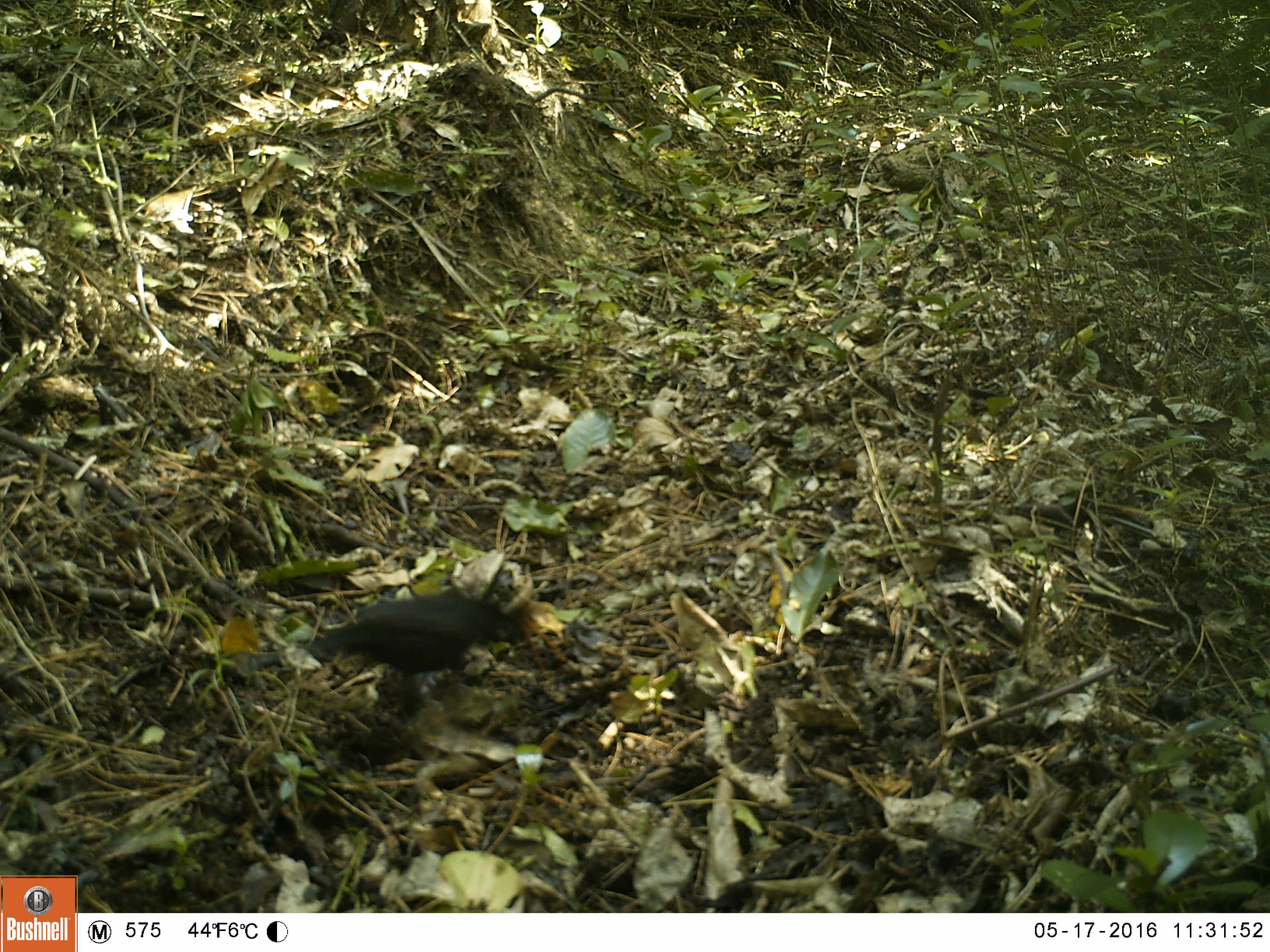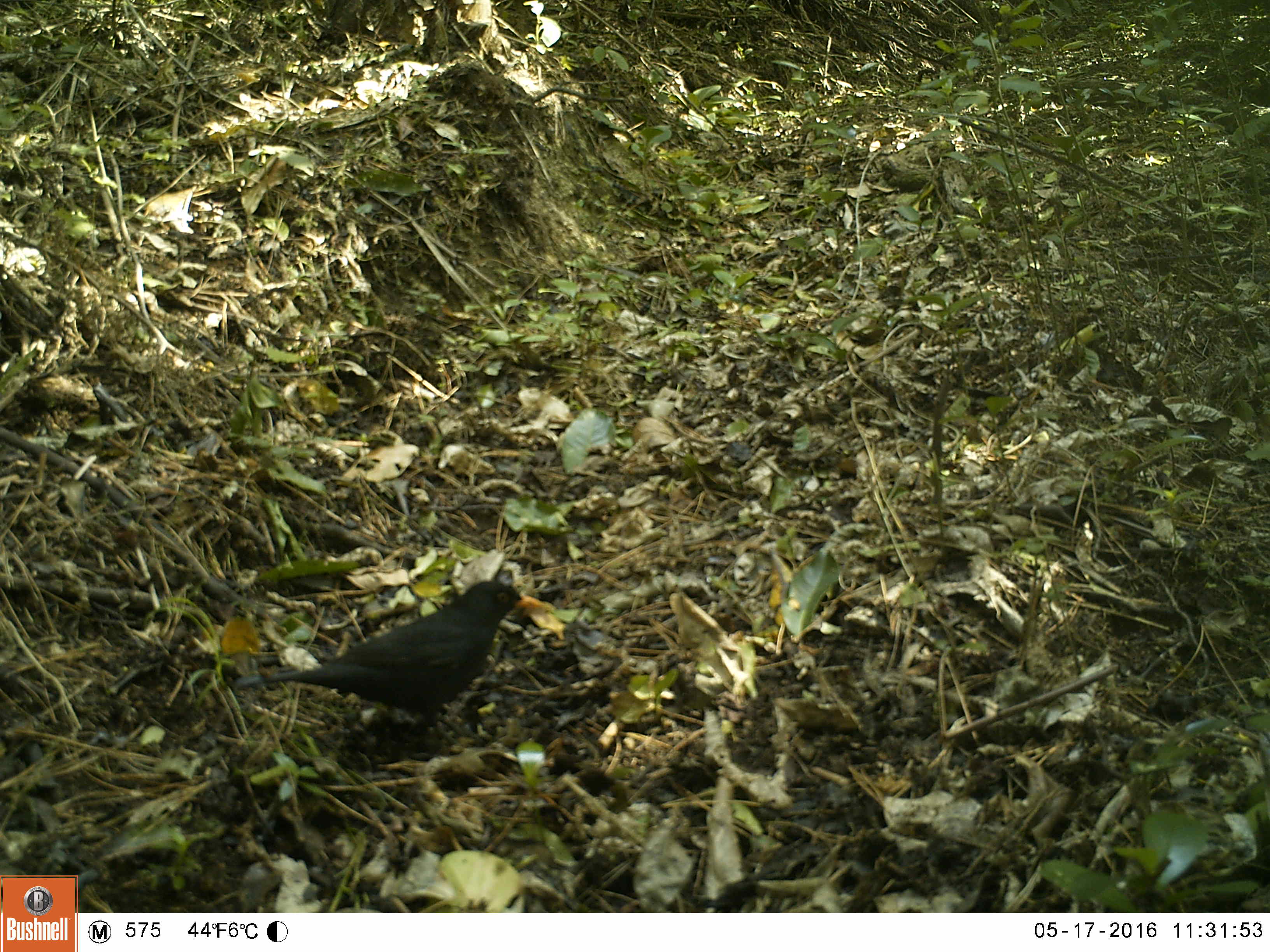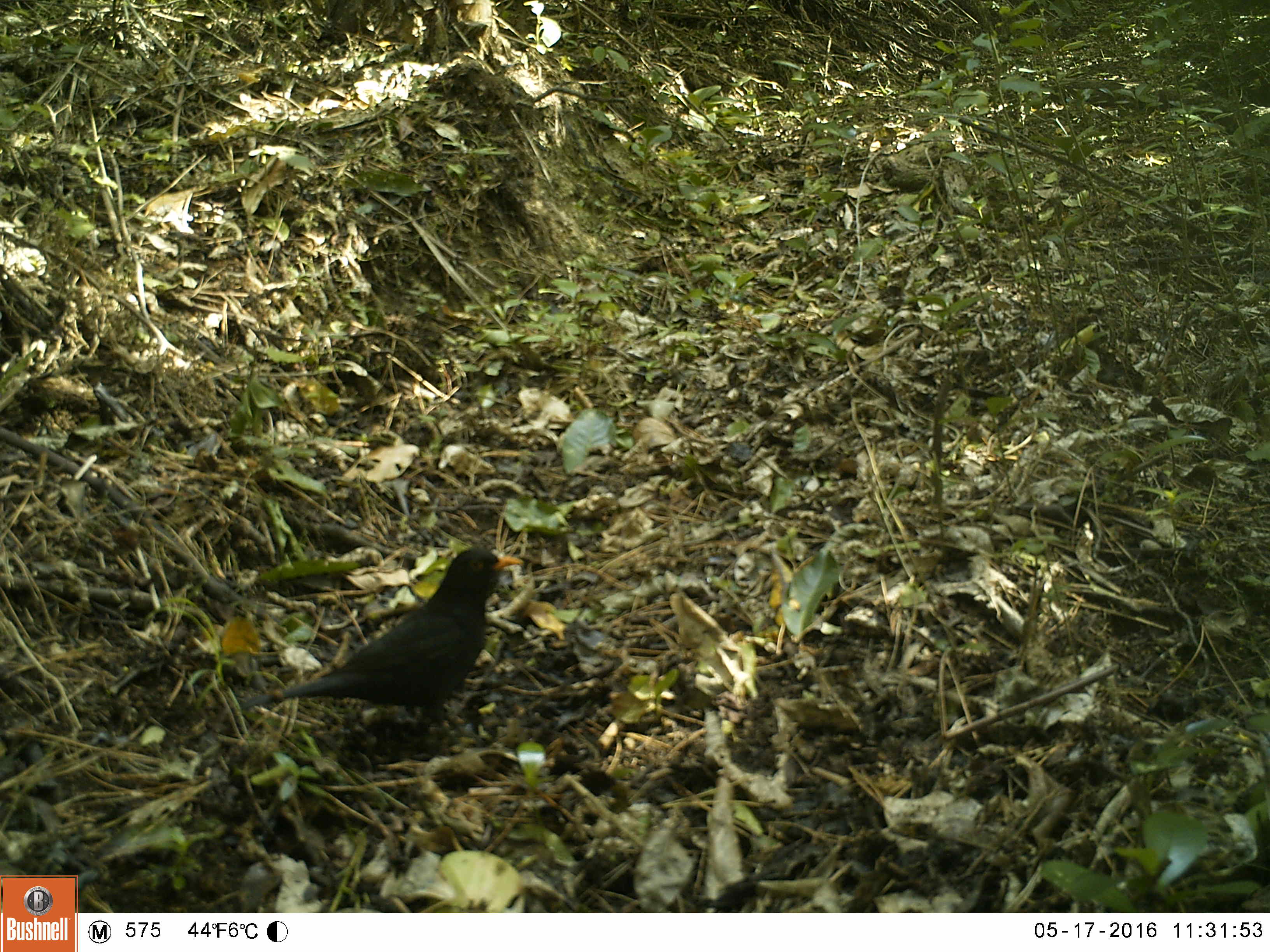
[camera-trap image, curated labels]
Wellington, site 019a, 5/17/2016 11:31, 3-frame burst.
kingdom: Animalia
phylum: Chordata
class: Aves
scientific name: Aves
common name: bird